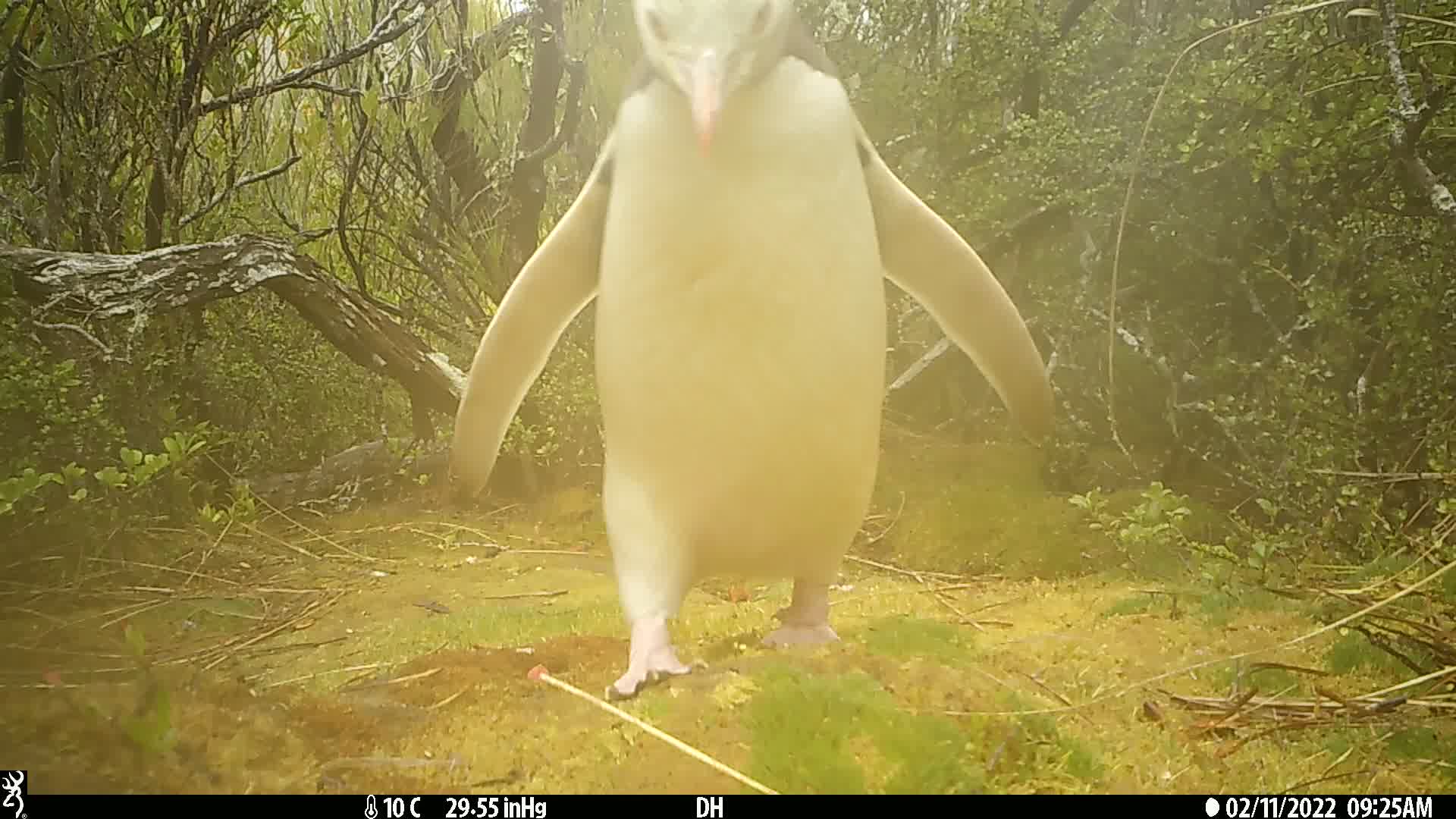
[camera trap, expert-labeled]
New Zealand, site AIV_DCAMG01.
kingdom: Animalia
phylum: Chordata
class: Aves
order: Sphenisciformes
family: Spheniscidae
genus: Megadyptes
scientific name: Megadyptes antipodes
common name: yellow-eyed penguin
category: yellow eyed penguin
Yellow eyed penguin (yellow-eyed penguin) (Megadyptes antipodes).